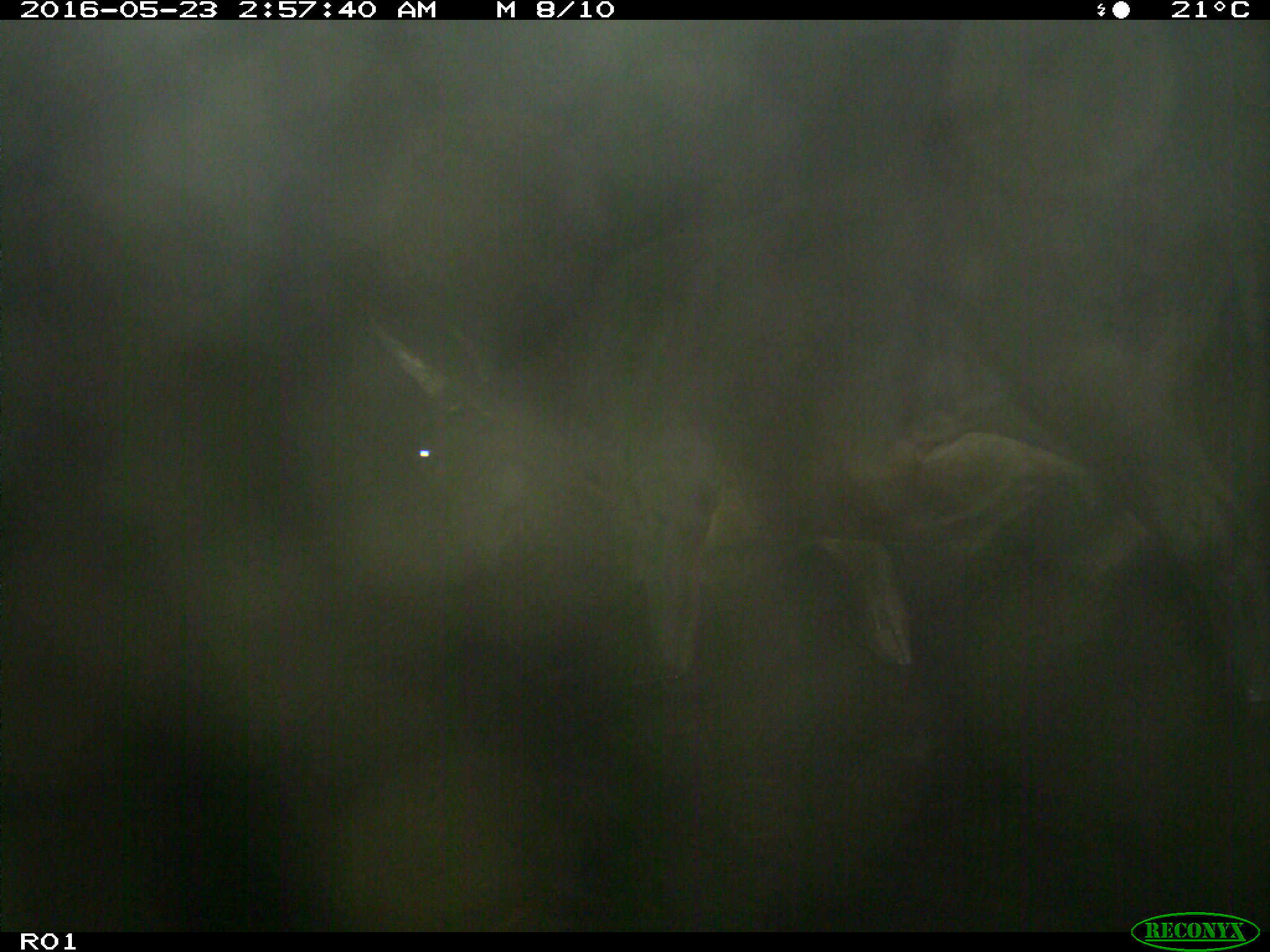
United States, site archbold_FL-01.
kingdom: Animalia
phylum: Chordata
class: Mammalia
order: Artiodactyla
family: Bovidae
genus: Bos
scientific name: Bos taurus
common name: domestic cow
Bos taurus (domestic cow).